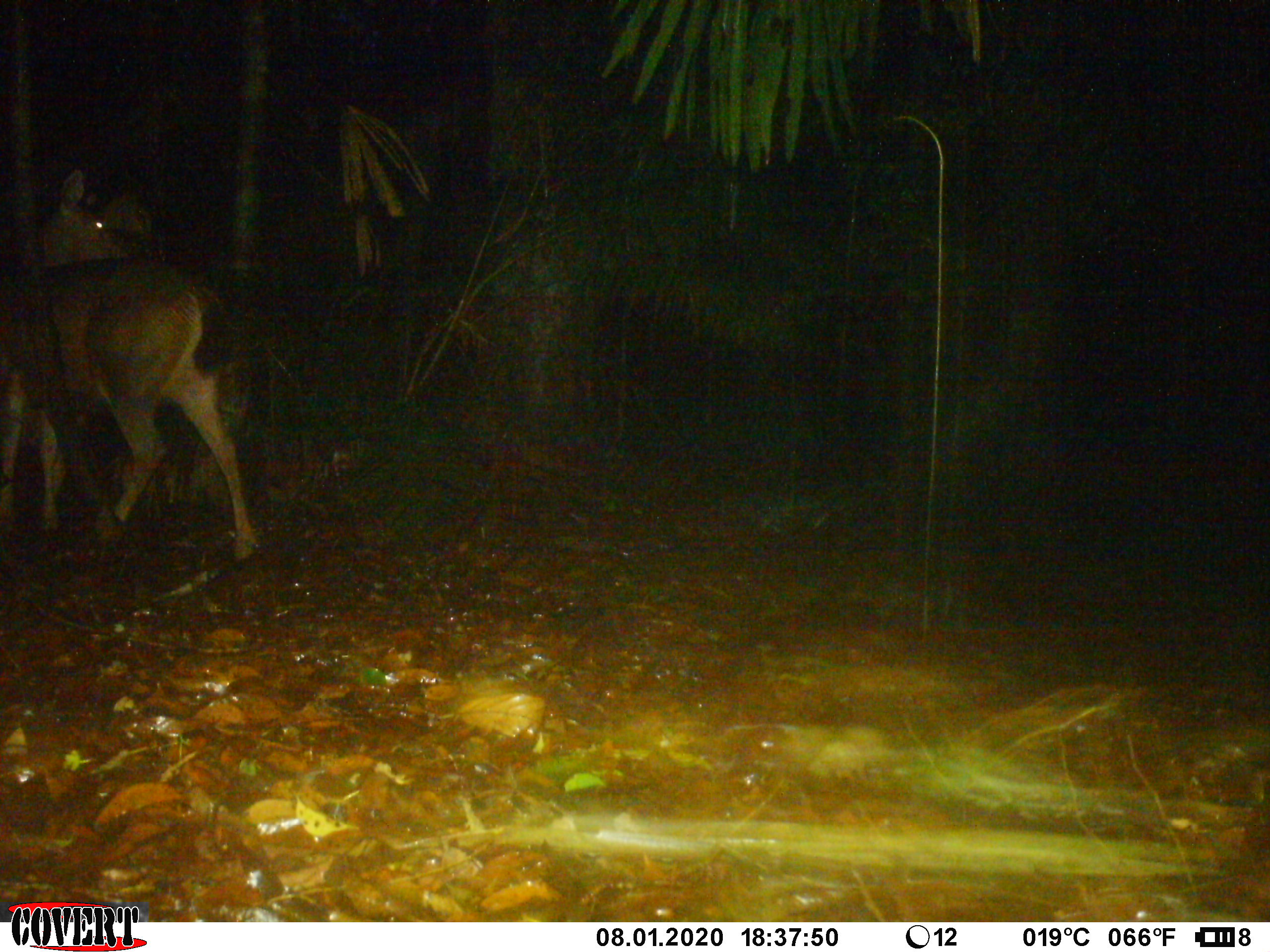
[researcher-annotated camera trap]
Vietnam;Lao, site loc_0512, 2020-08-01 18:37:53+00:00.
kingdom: Animalia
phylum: Chordata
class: Mammalia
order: Artiodactyla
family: Cervidae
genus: Rusa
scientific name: Rusa unicolor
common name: sambar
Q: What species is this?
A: Sambar (Rusa unicolor).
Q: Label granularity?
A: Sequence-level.